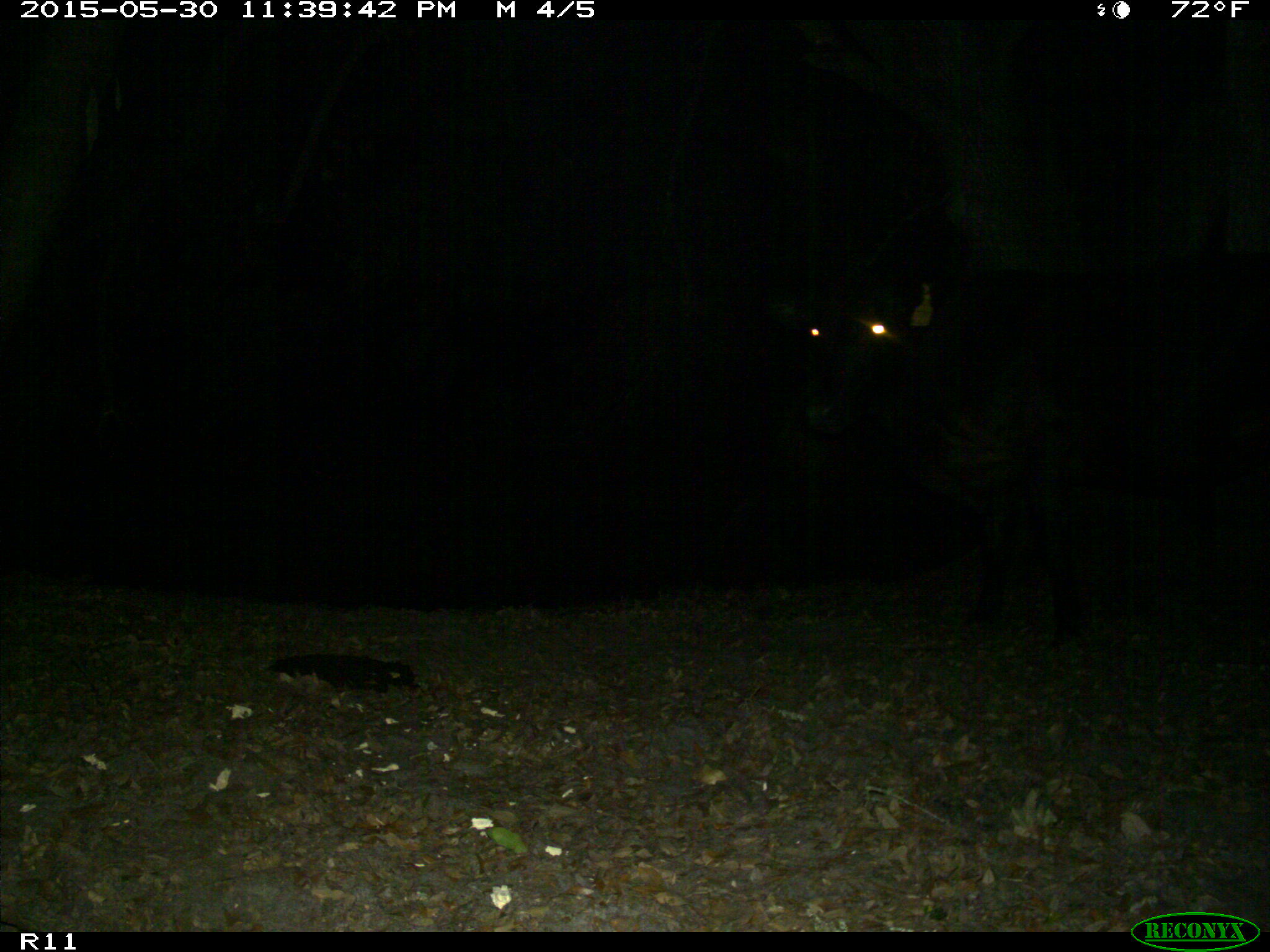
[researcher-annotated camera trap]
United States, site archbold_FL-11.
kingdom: Animalia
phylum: Chordata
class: Mammalia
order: Artiodactyla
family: Bovidae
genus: Bos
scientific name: Bos taurus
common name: domestic cow